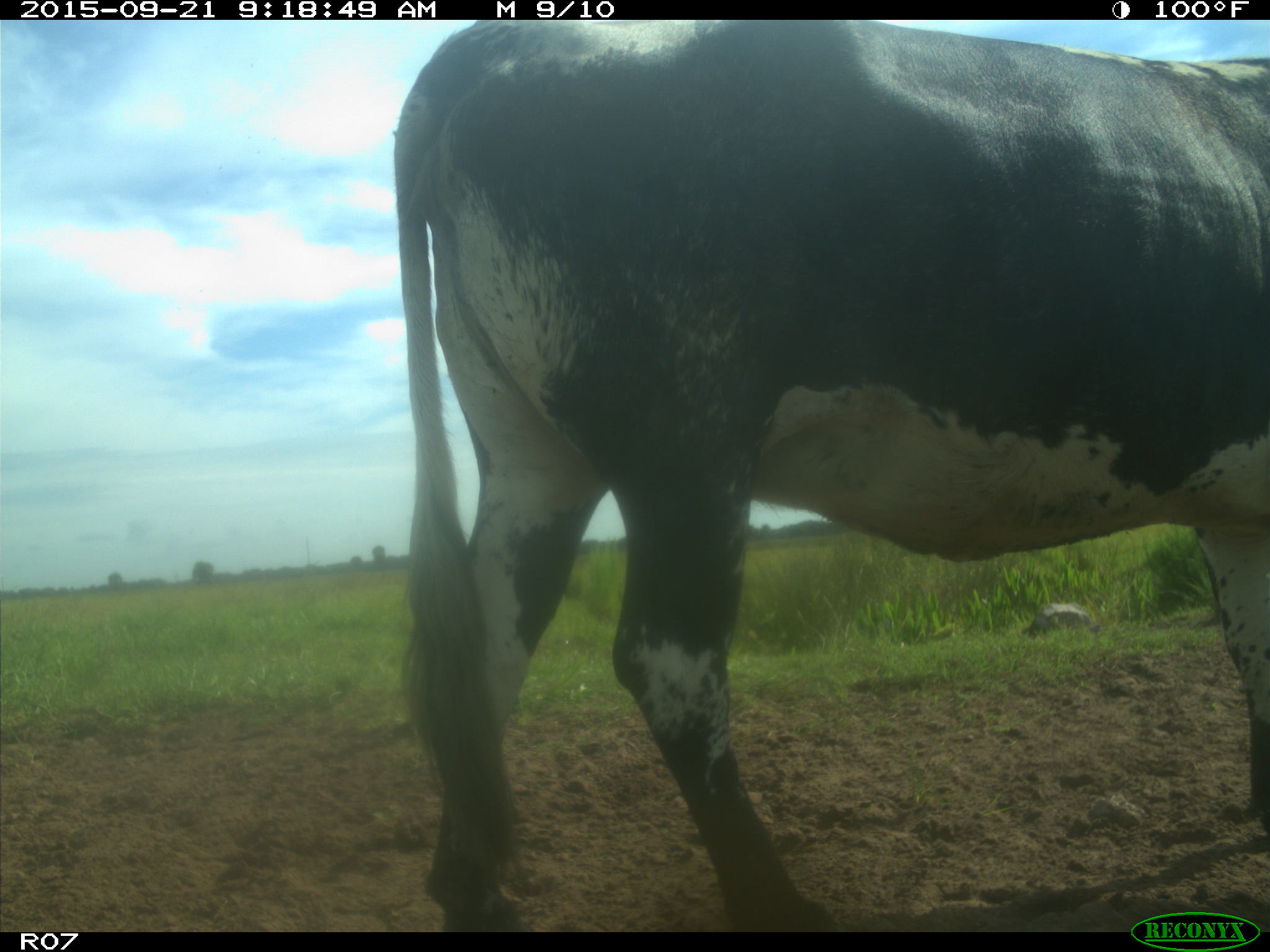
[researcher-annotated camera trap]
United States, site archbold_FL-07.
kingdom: Animalia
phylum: Chordata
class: Mammalia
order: Artiodactyla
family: Bovidae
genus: Bos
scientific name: Bos taurus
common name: domestic cow